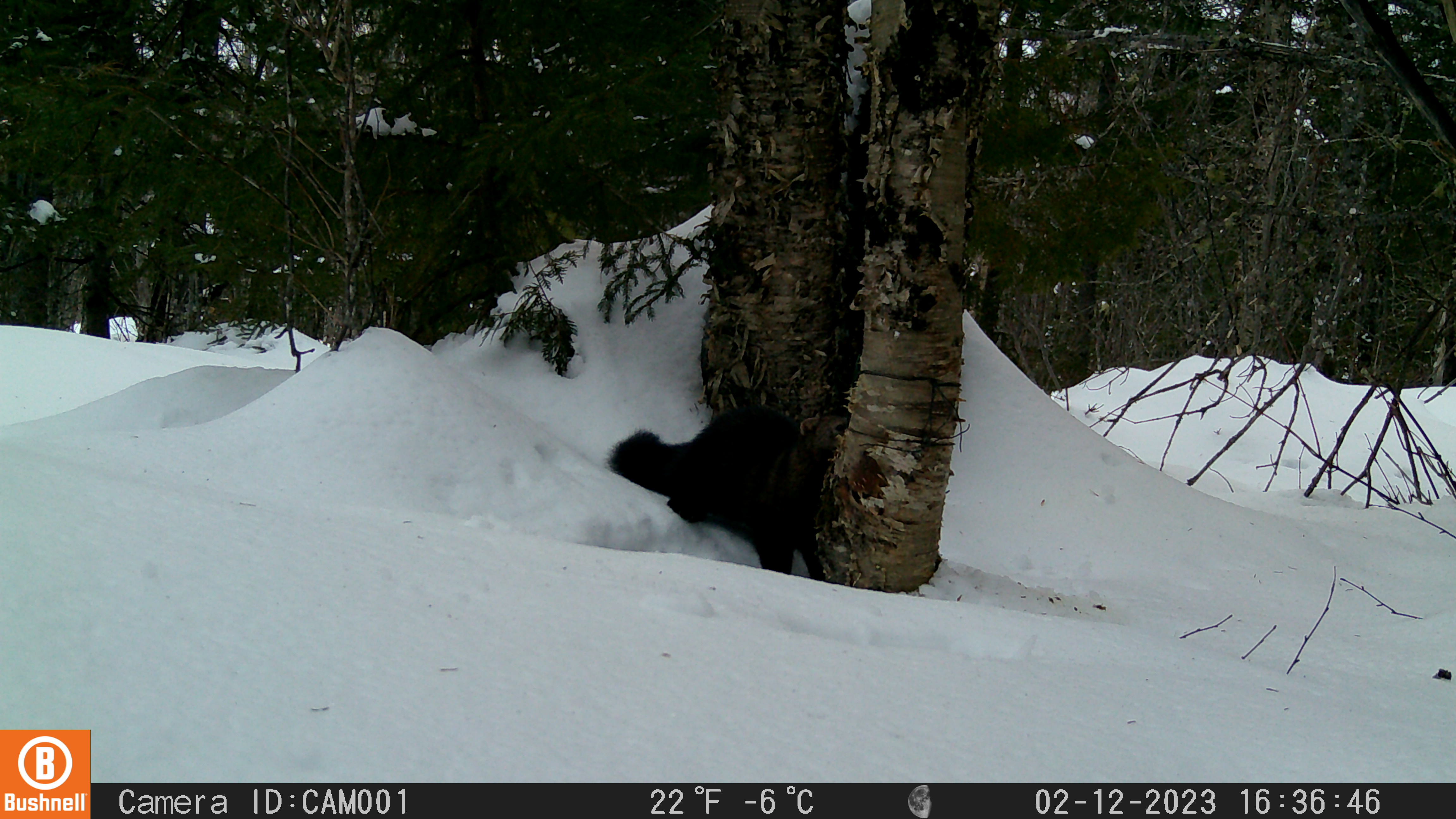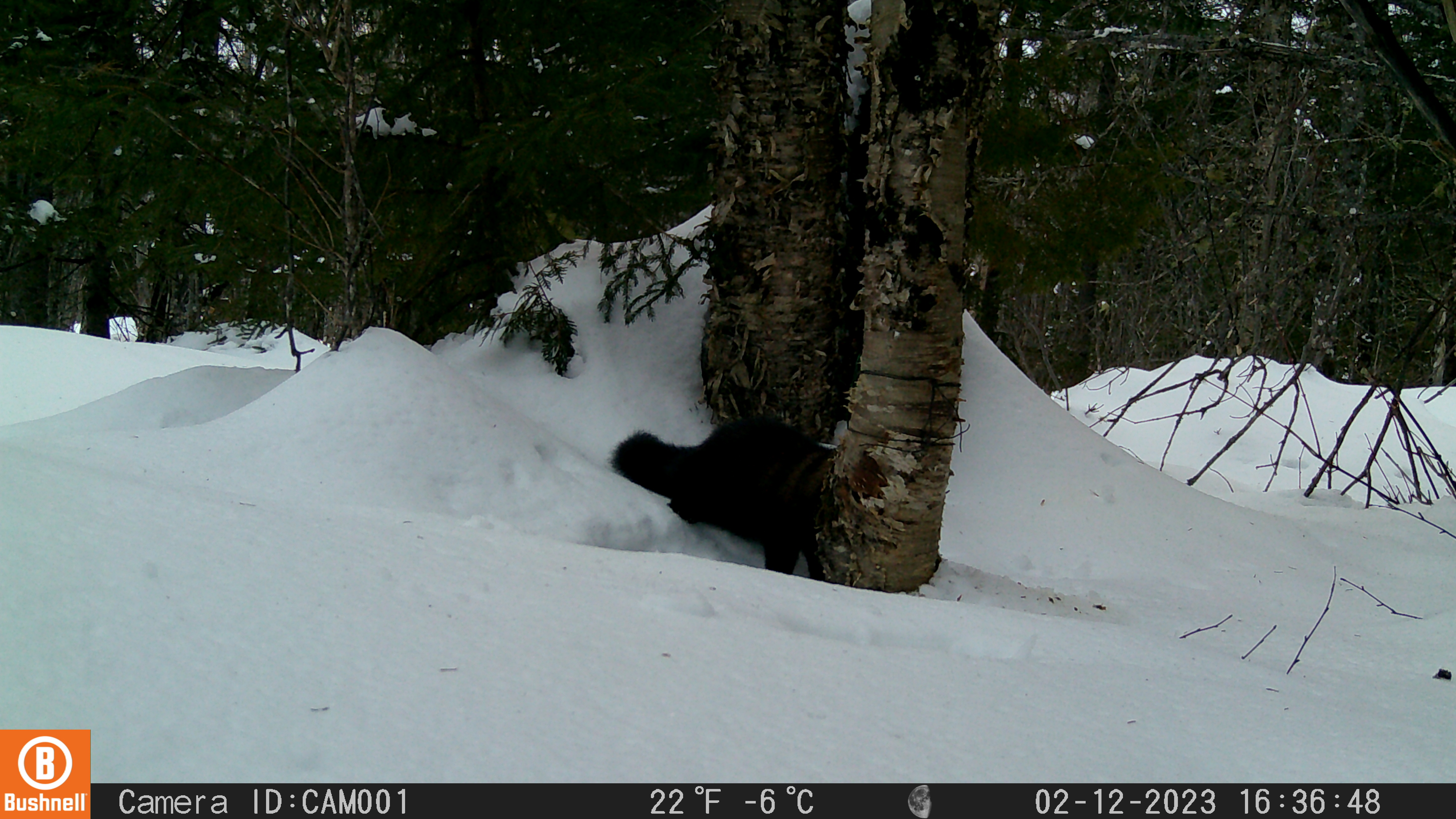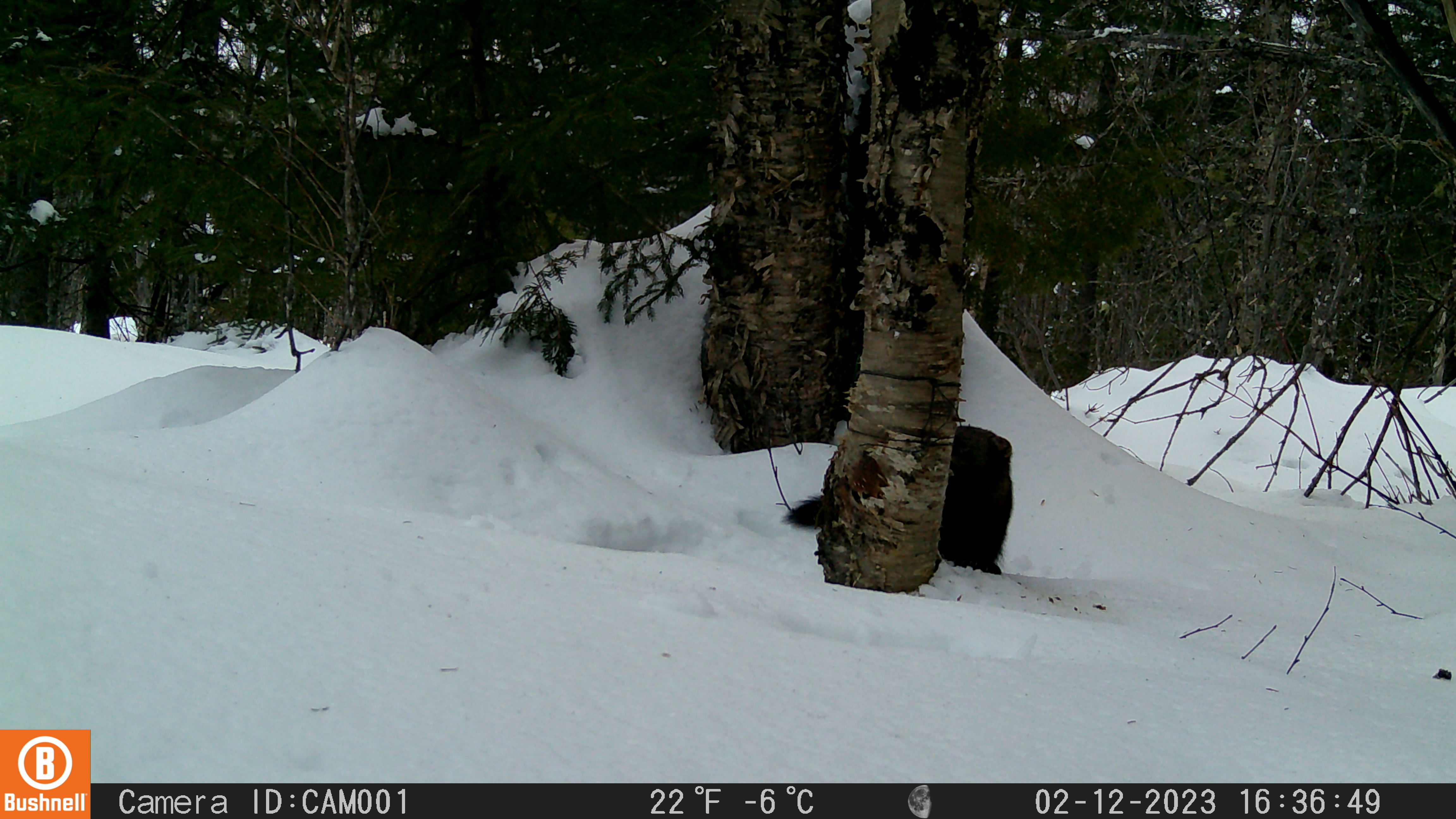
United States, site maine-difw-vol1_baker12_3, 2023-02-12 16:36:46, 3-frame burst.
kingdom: Animalia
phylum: Chordata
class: Mammalia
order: Carnivora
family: Mustelidae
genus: Pekania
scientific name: Pekania pennanti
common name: fisher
Fisher (Pekania pennanti).